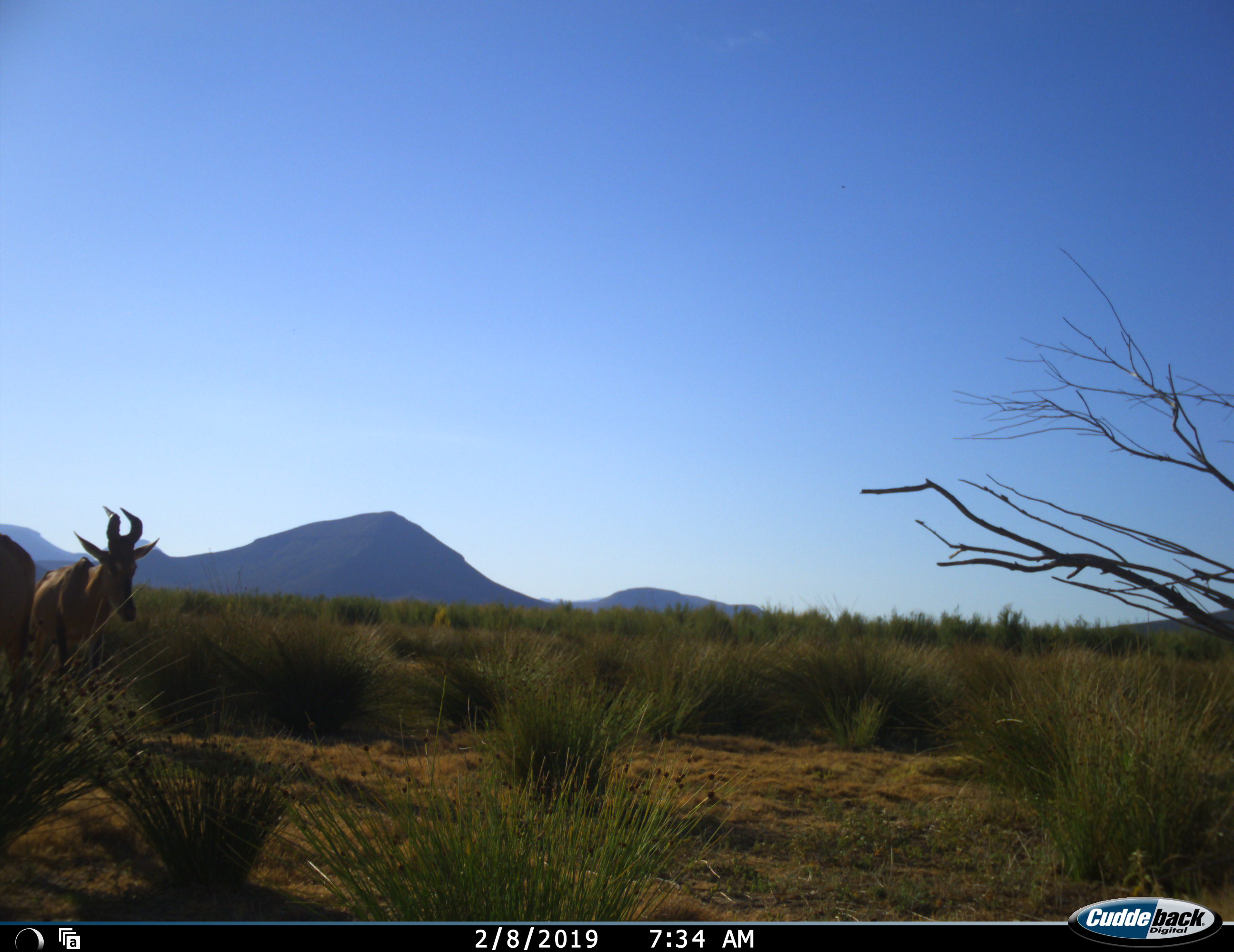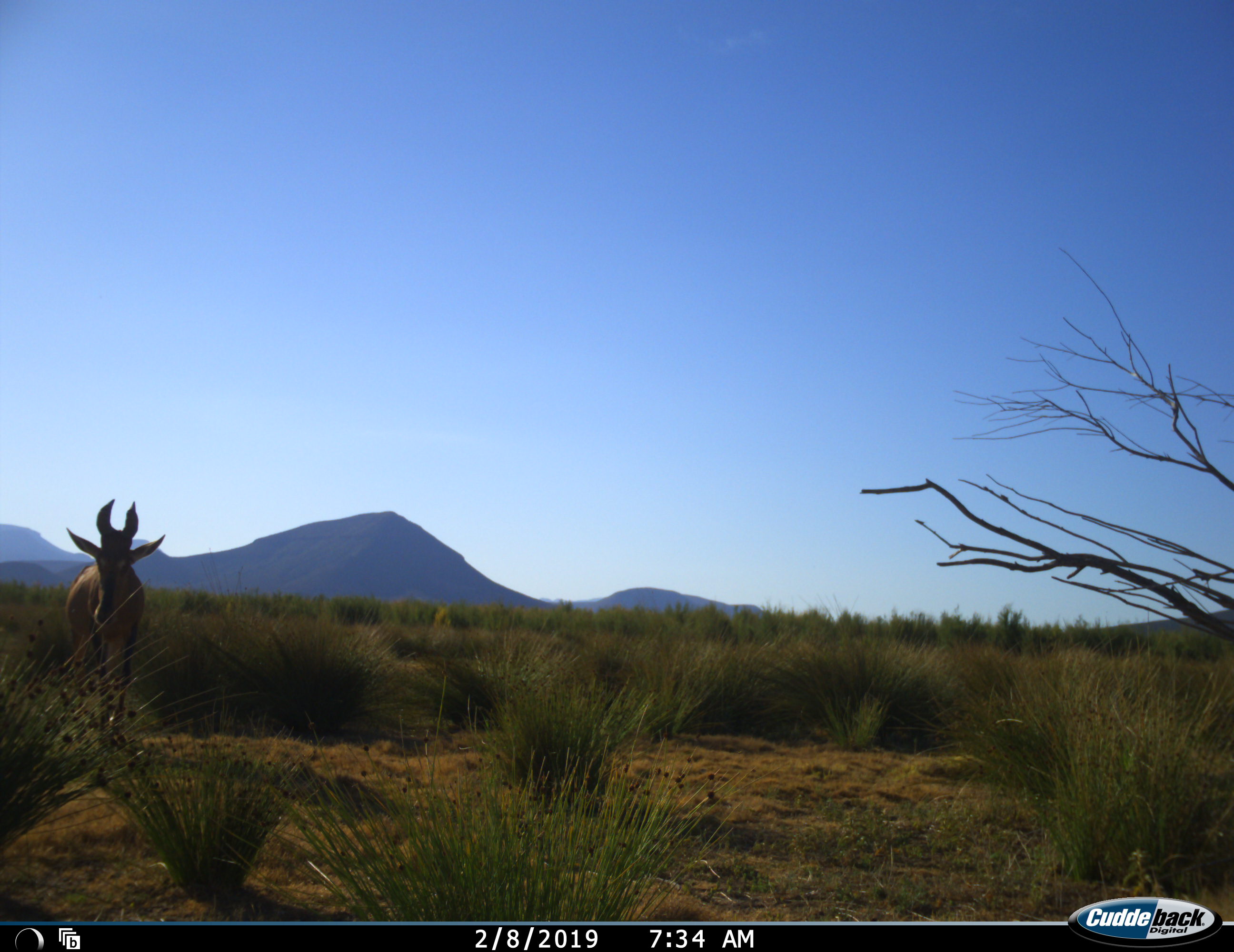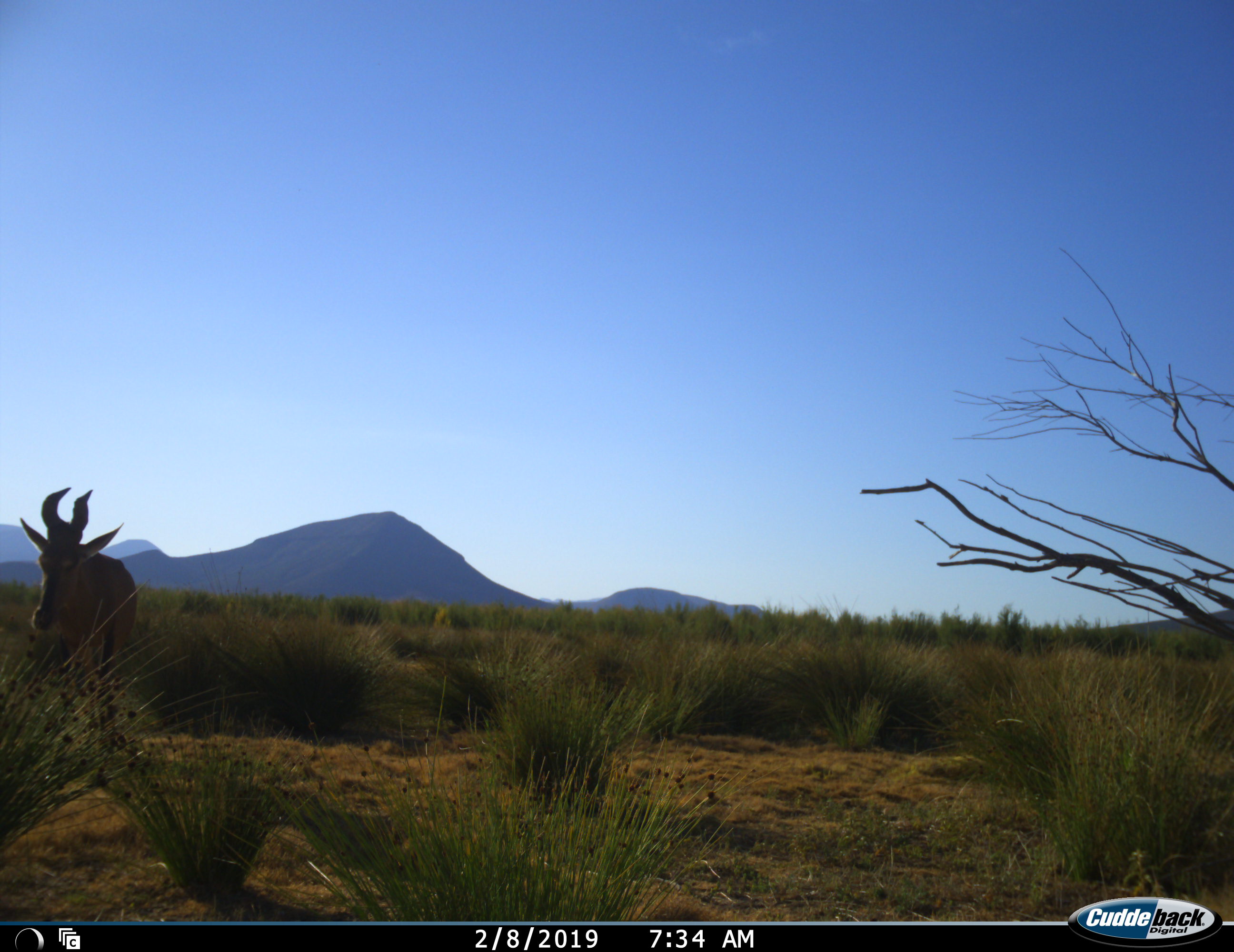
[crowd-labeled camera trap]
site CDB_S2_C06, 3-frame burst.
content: unidentified animal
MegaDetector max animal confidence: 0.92